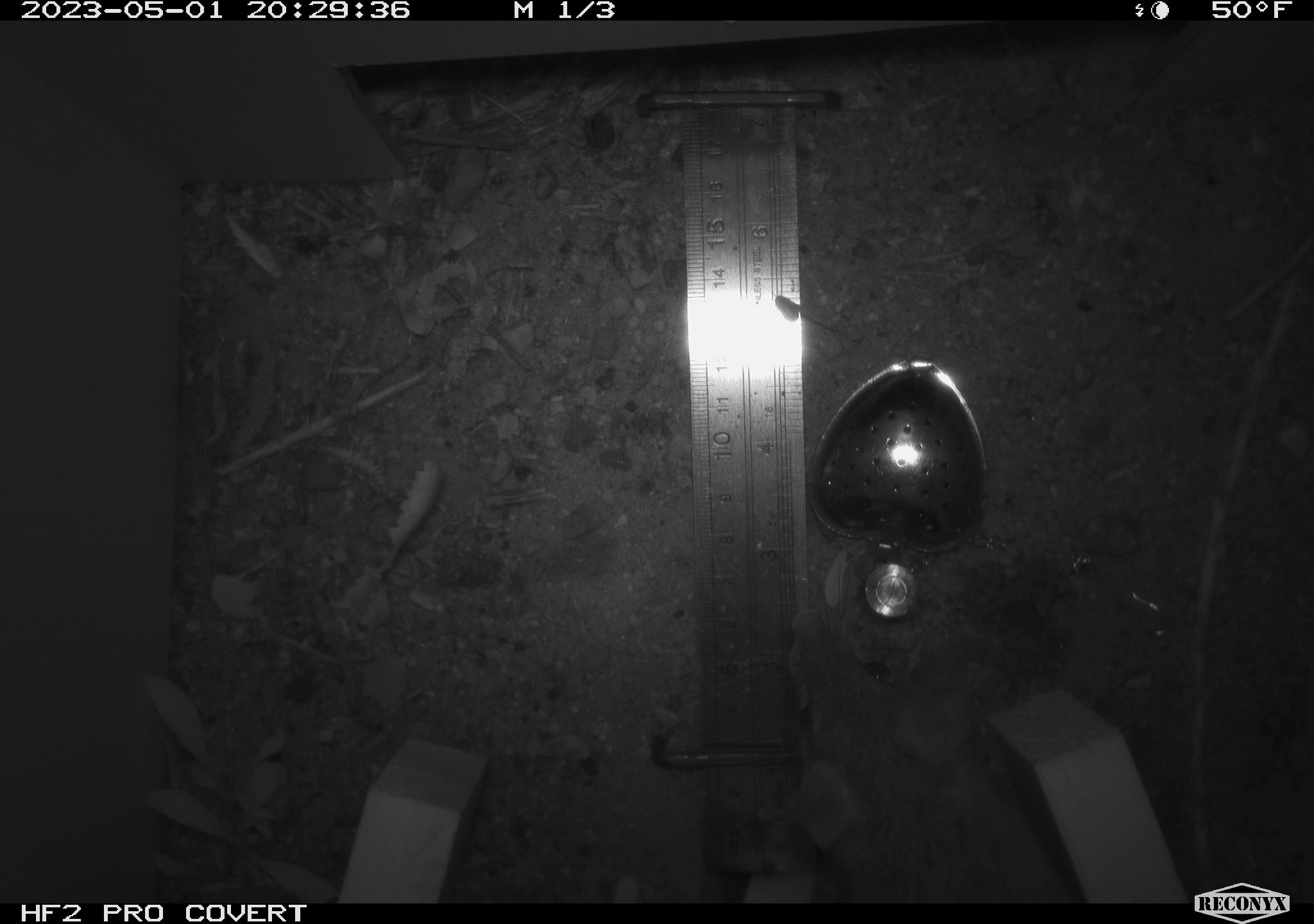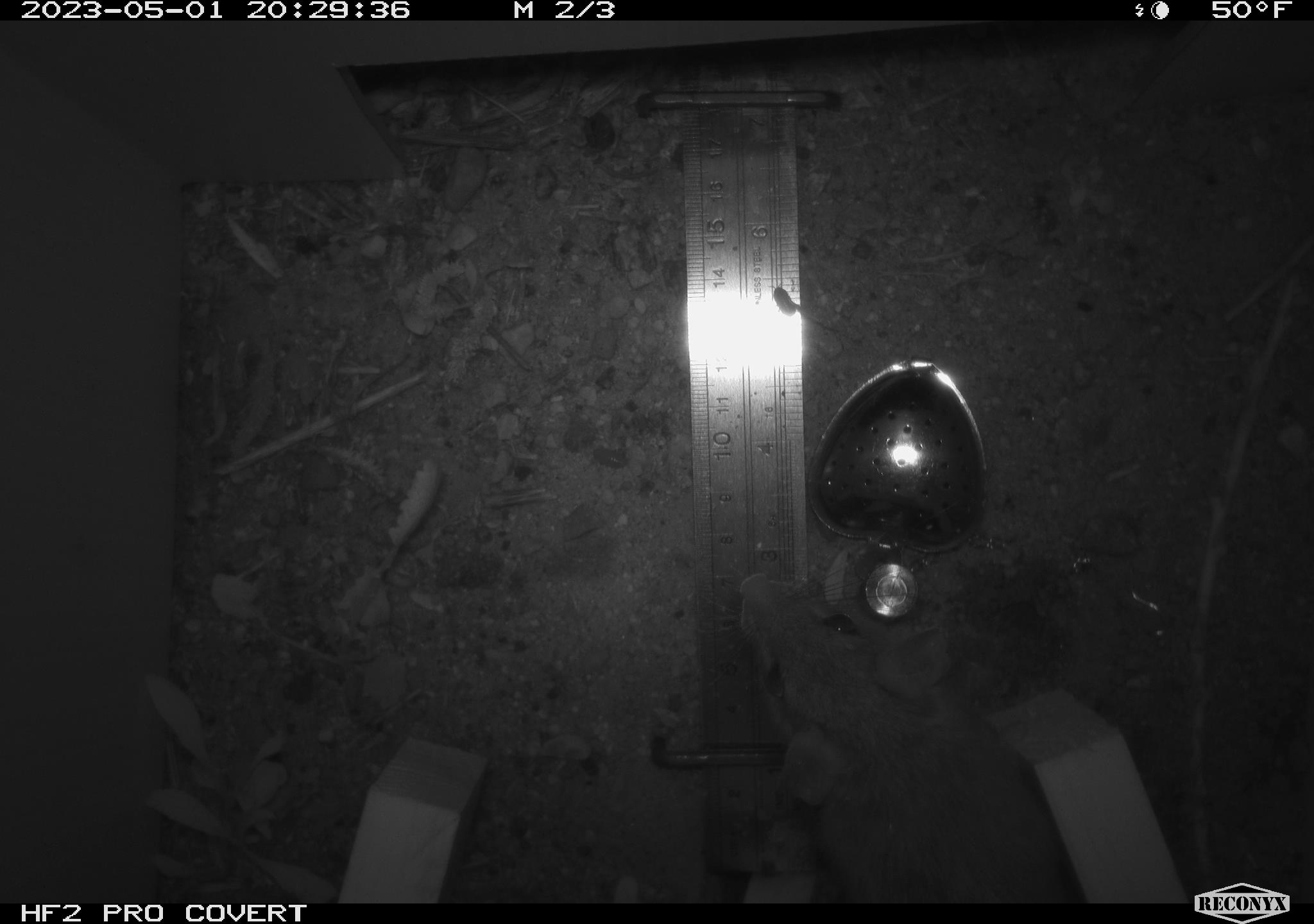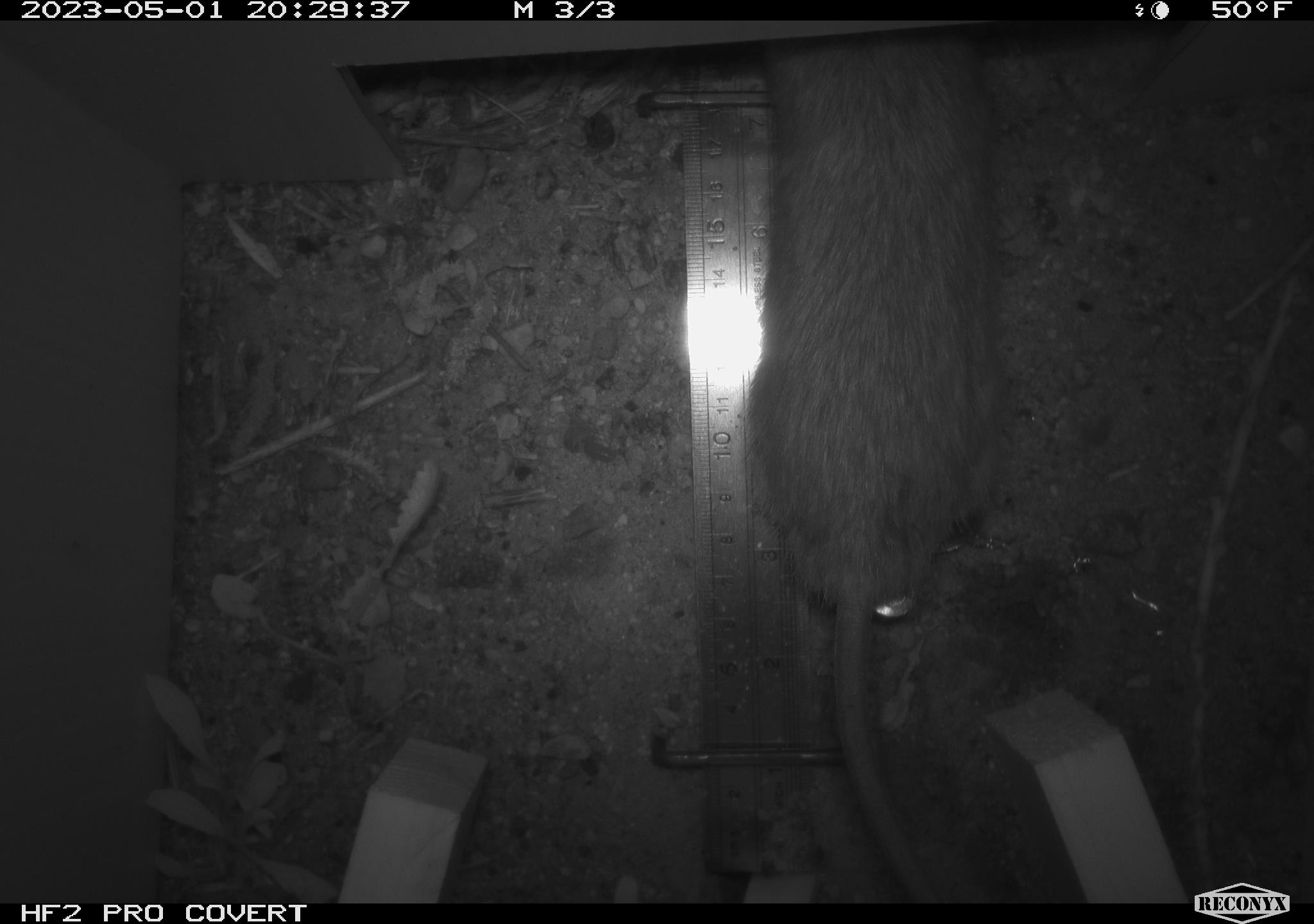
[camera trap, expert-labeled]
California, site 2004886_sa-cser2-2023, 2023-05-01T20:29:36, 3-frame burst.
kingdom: Animalia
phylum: Chordata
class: Mammalia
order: Rodentia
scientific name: Rodentia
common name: woodrat or rat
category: woodrat or rat species